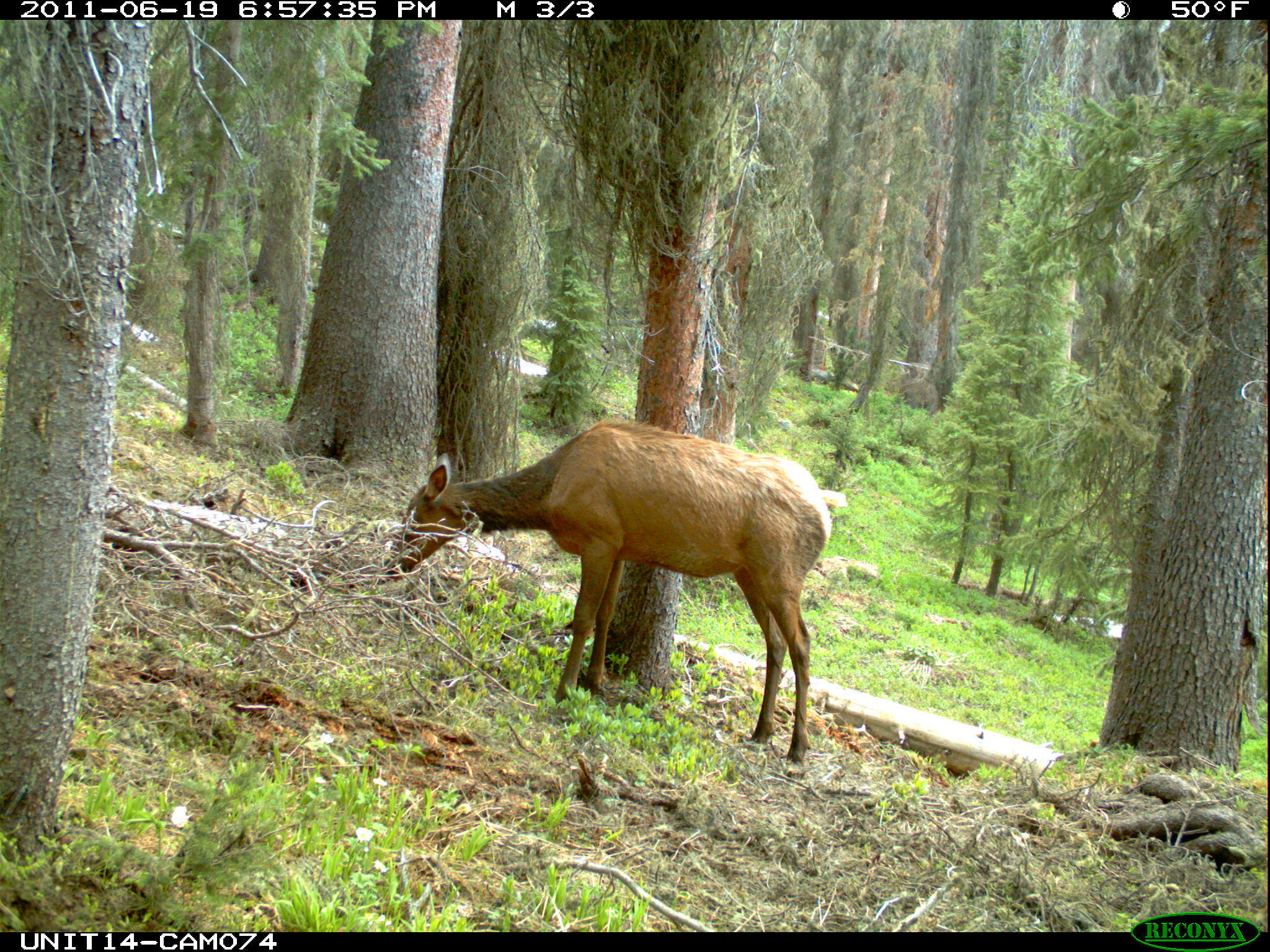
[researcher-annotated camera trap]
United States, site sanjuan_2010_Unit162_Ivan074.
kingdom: Animalia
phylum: Chordata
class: Mammalia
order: Artiodactyla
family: Cervidae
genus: Cervus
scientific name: Cervus elaphus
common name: red deer